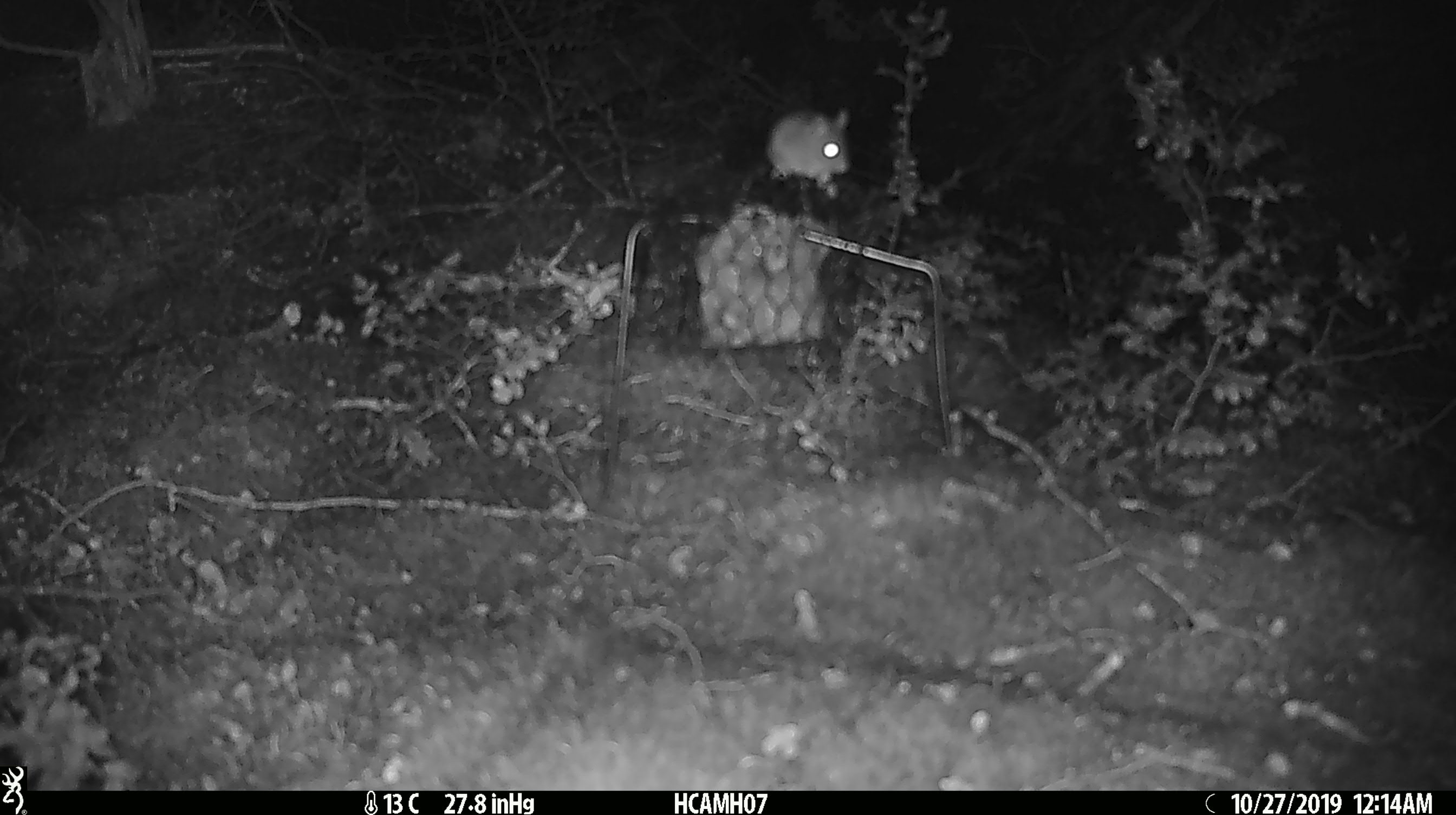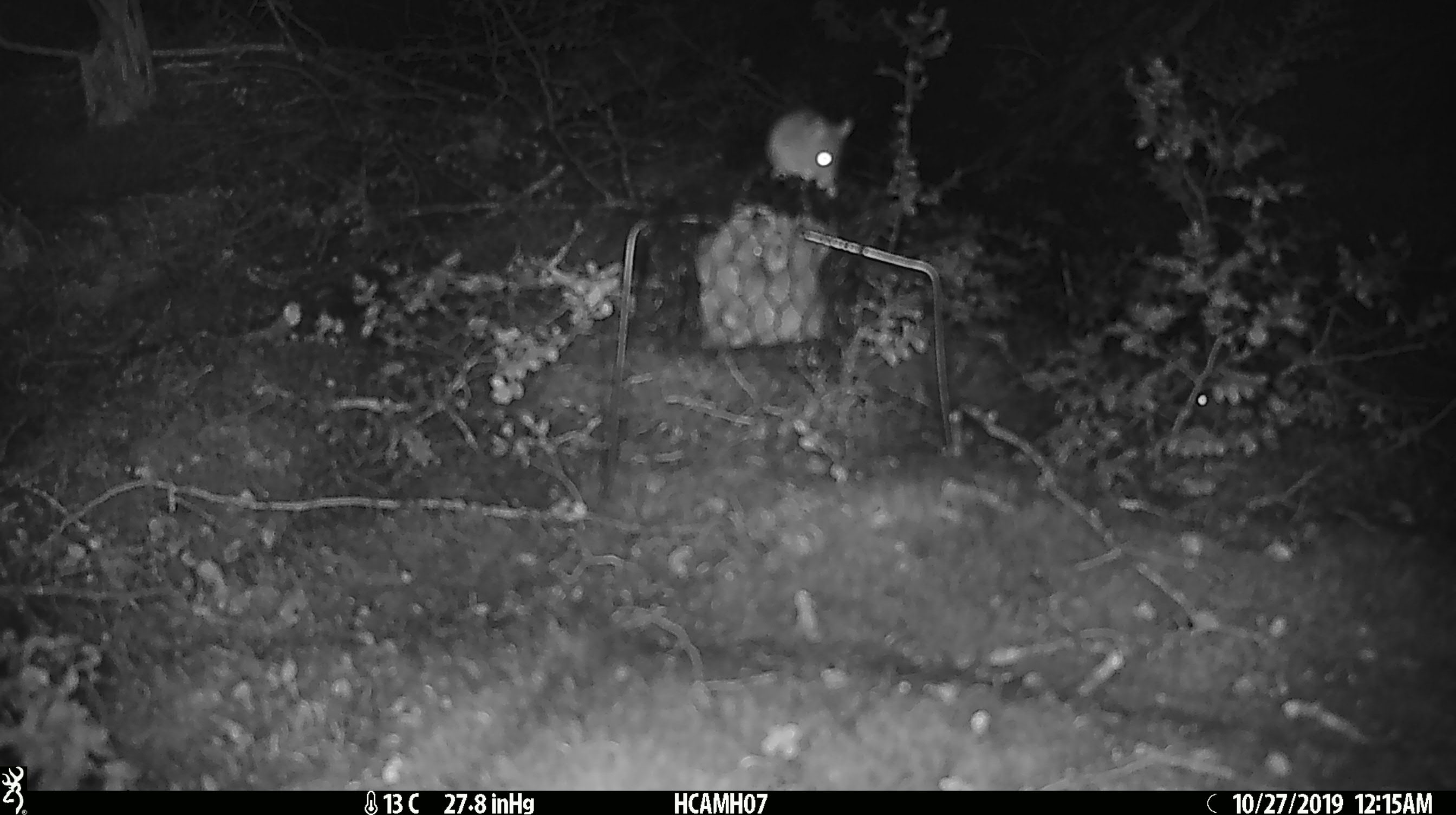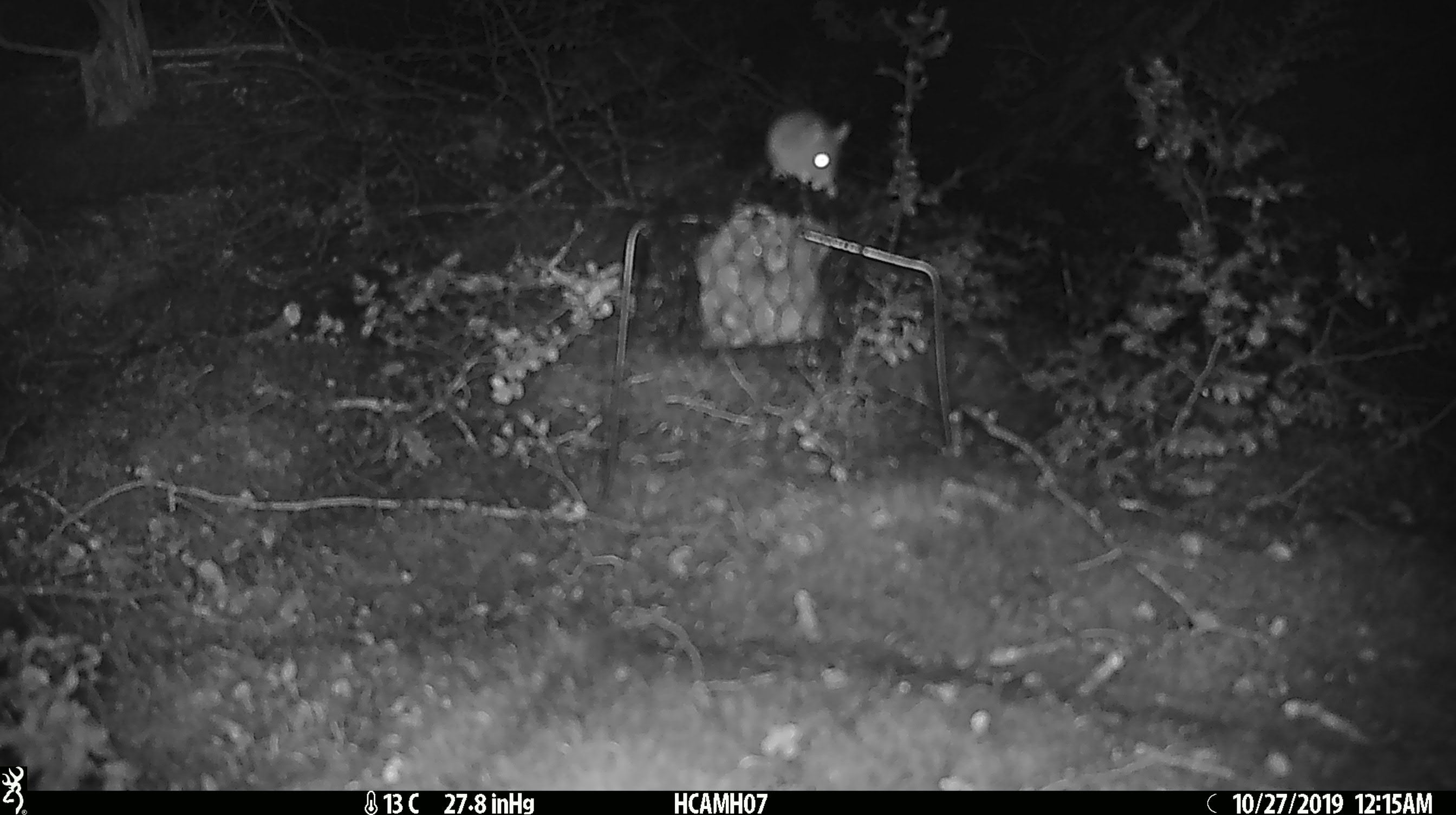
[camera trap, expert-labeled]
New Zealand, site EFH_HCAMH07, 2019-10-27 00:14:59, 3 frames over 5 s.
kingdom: Animalia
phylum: Chordata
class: Mammalia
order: Rodentia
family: Muridae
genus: Mus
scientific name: Mus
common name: mouse